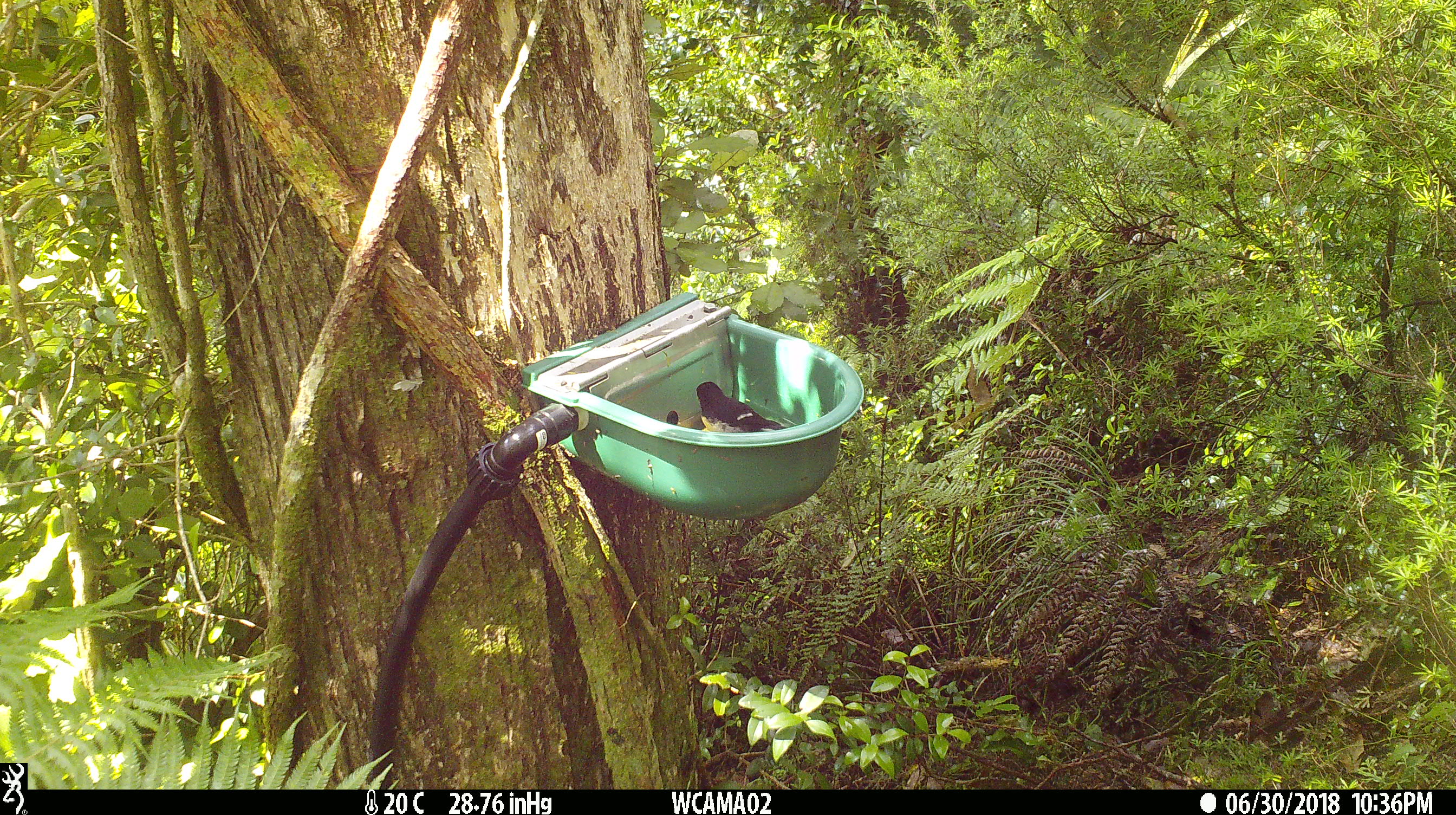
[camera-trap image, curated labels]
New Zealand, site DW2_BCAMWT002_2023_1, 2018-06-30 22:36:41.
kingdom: Animalia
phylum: Chordata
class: Aves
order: Passeriformes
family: Petroicidae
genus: Petroica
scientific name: Petroica macrocephala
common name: tomtit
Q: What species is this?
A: Tomtit (Petroica macrocephala).